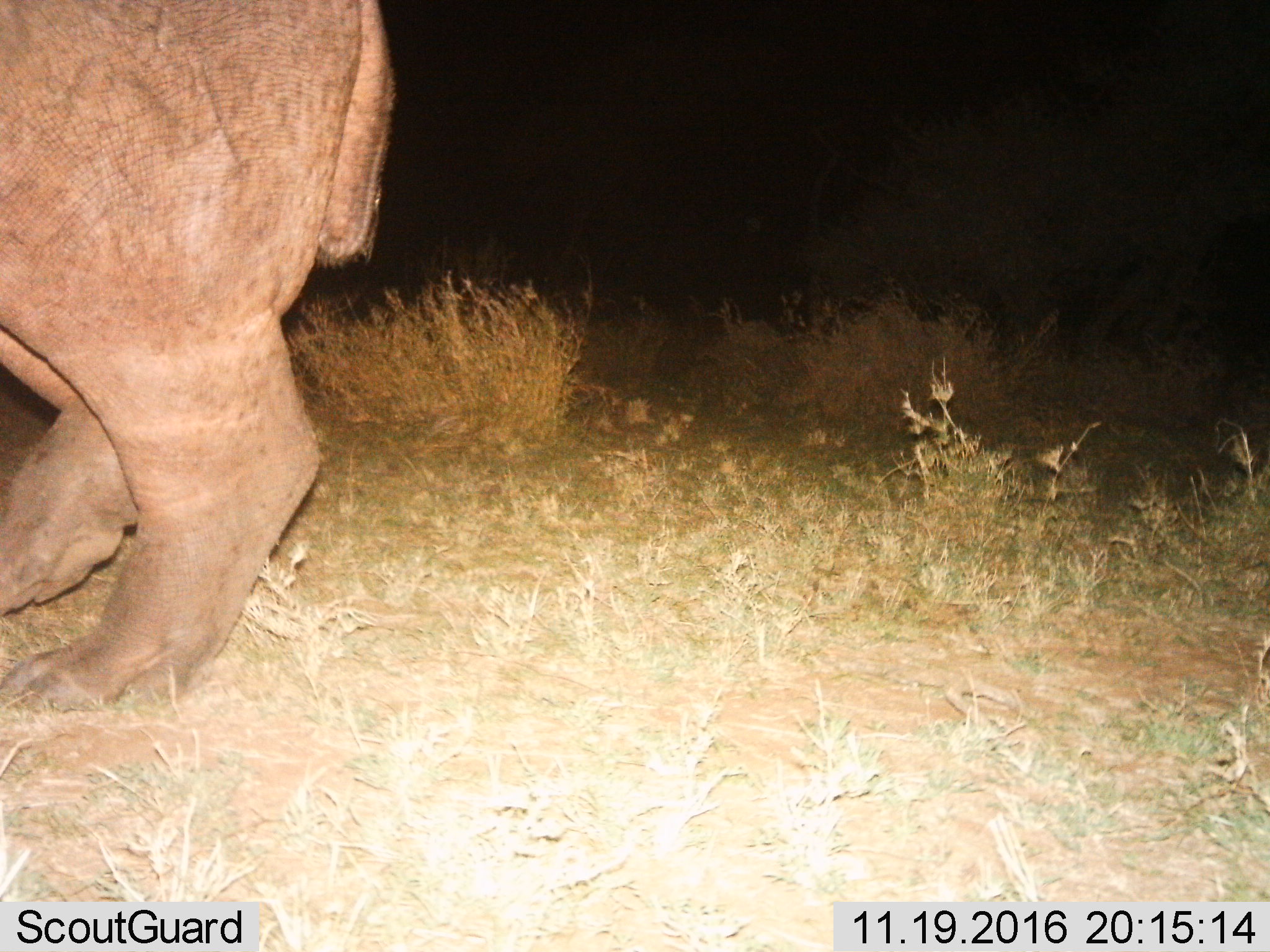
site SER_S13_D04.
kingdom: Animalia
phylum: Chordata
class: Mammalia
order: Artiodactyla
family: Hippopotamidae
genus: Hippopotamus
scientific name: Hippopotamus amphibius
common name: hippopotamus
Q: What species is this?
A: Hippopotamus (Hippopotamus amphibius).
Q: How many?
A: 1.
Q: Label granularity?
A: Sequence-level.